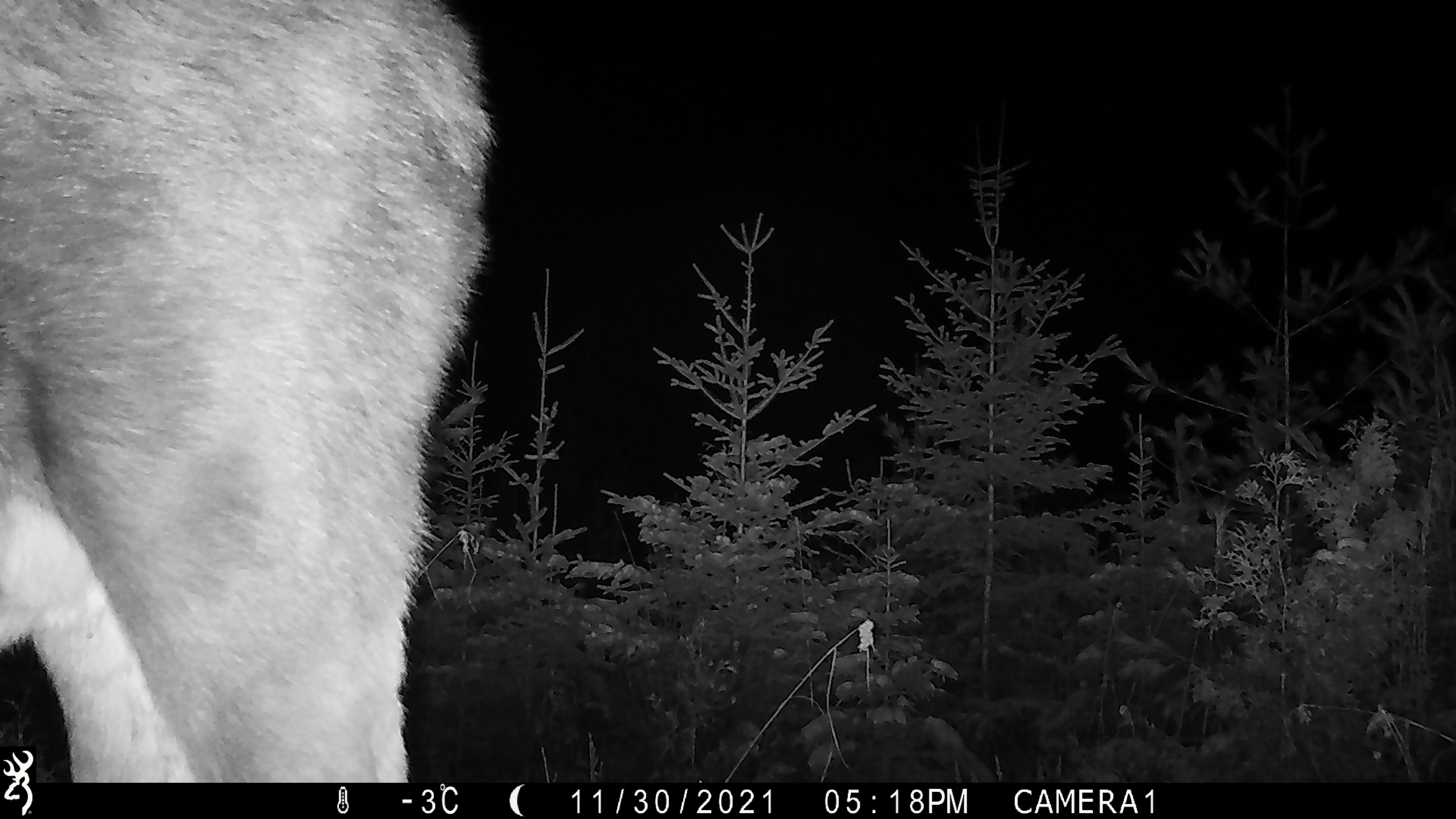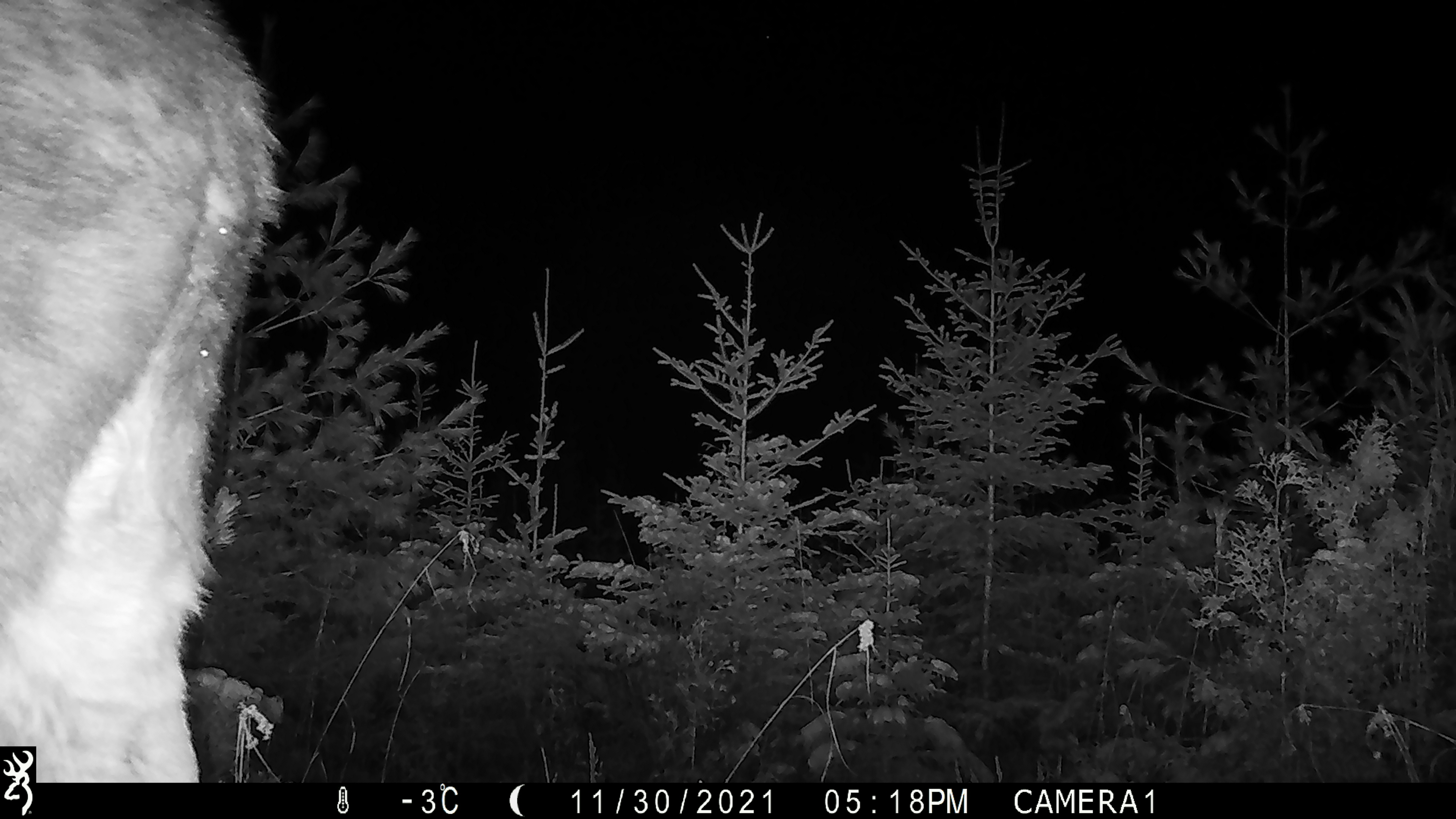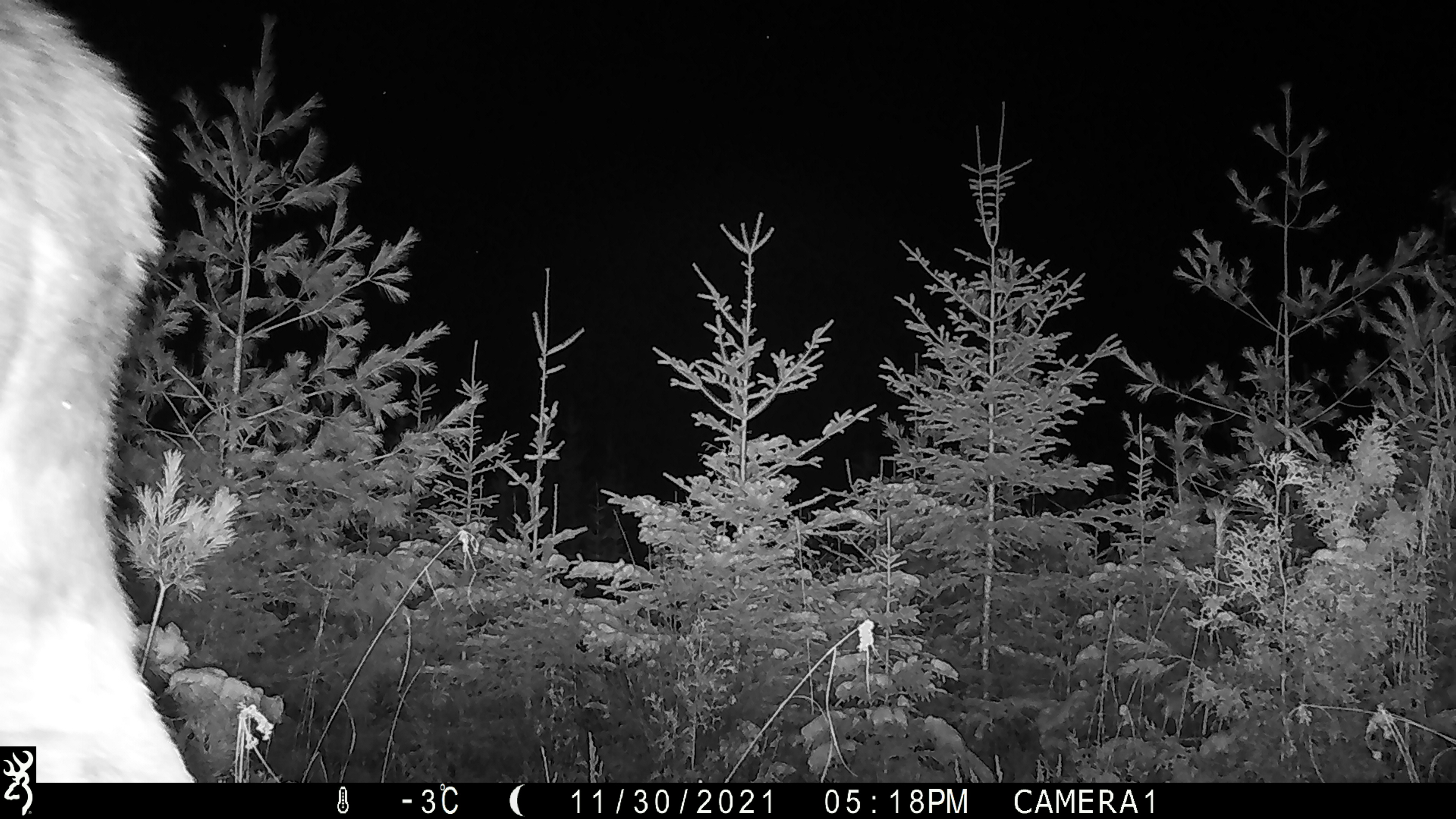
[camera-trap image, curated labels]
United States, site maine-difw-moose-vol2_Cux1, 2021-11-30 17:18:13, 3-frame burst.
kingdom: Animalia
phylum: Chordata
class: Mammalia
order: Artiodactyla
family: Cervidae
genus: Alces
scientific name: Alces alces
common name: moose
Moose (Alces alces).